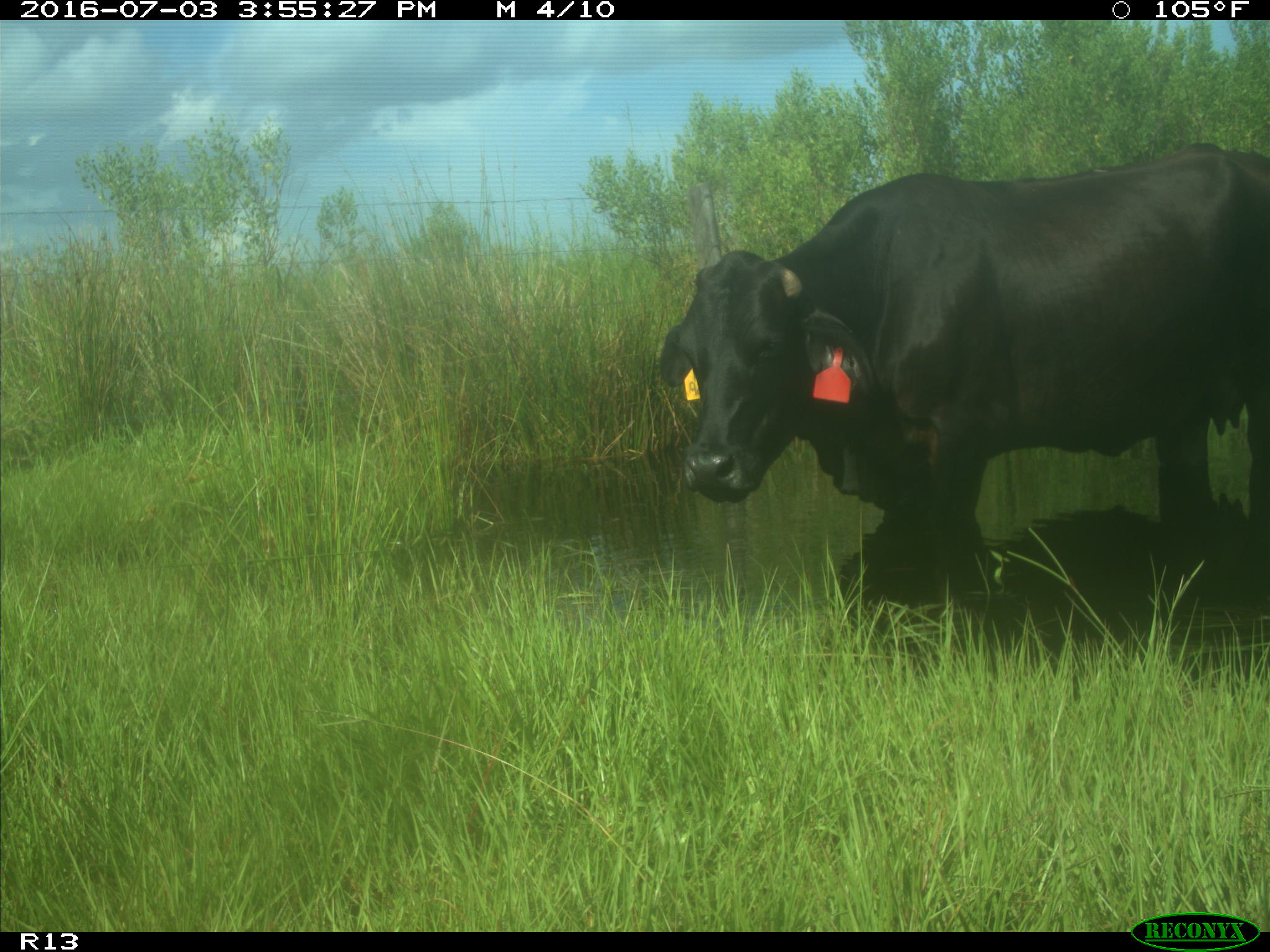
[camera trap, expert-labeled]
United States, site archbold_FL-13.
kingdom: Animalia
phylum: Chordata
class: Mammalia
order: Artiodactyla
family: Bovidae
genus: Bos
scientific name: Bos taurus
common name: domestic cow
Bos taurus (domestic cow).